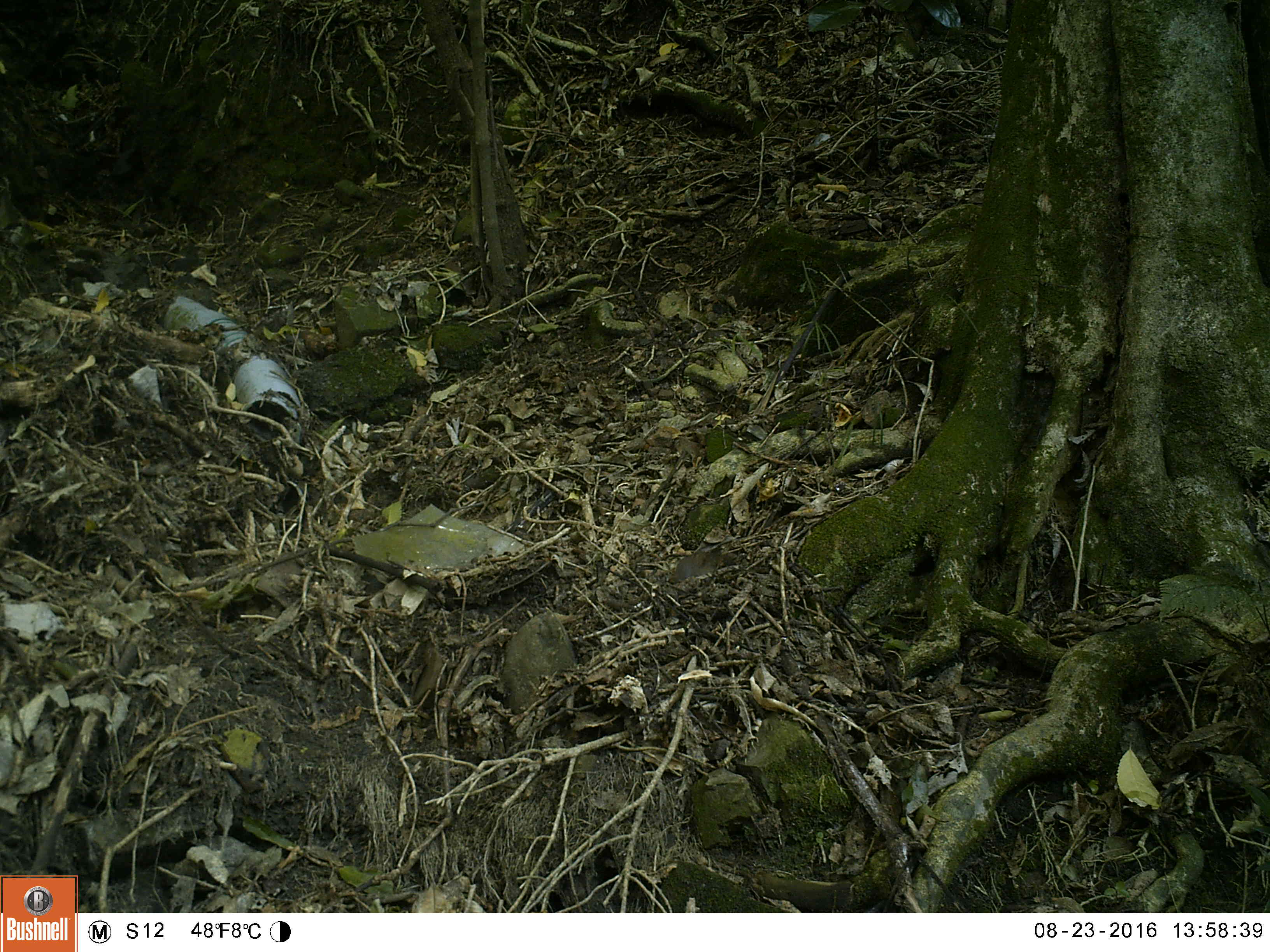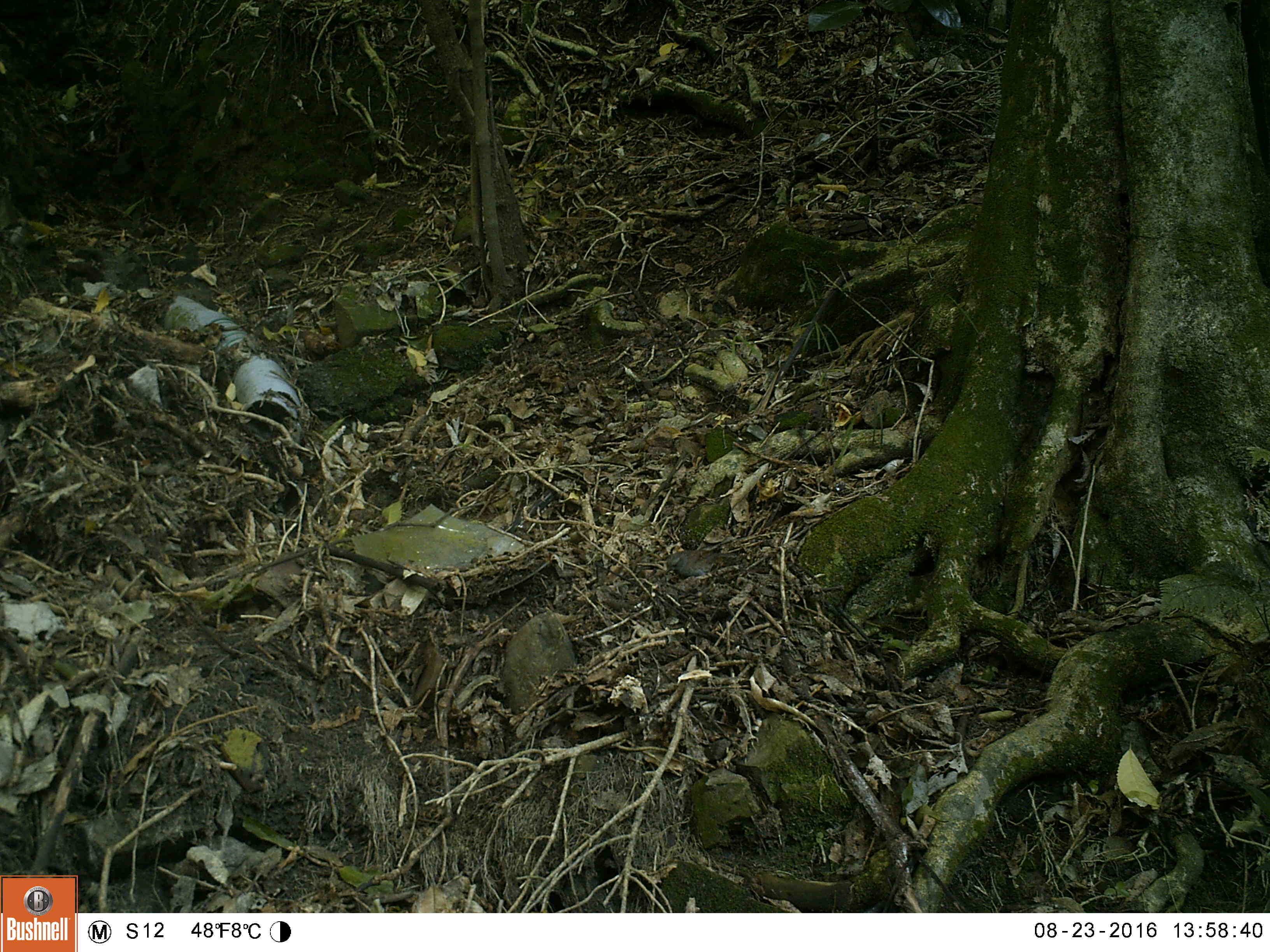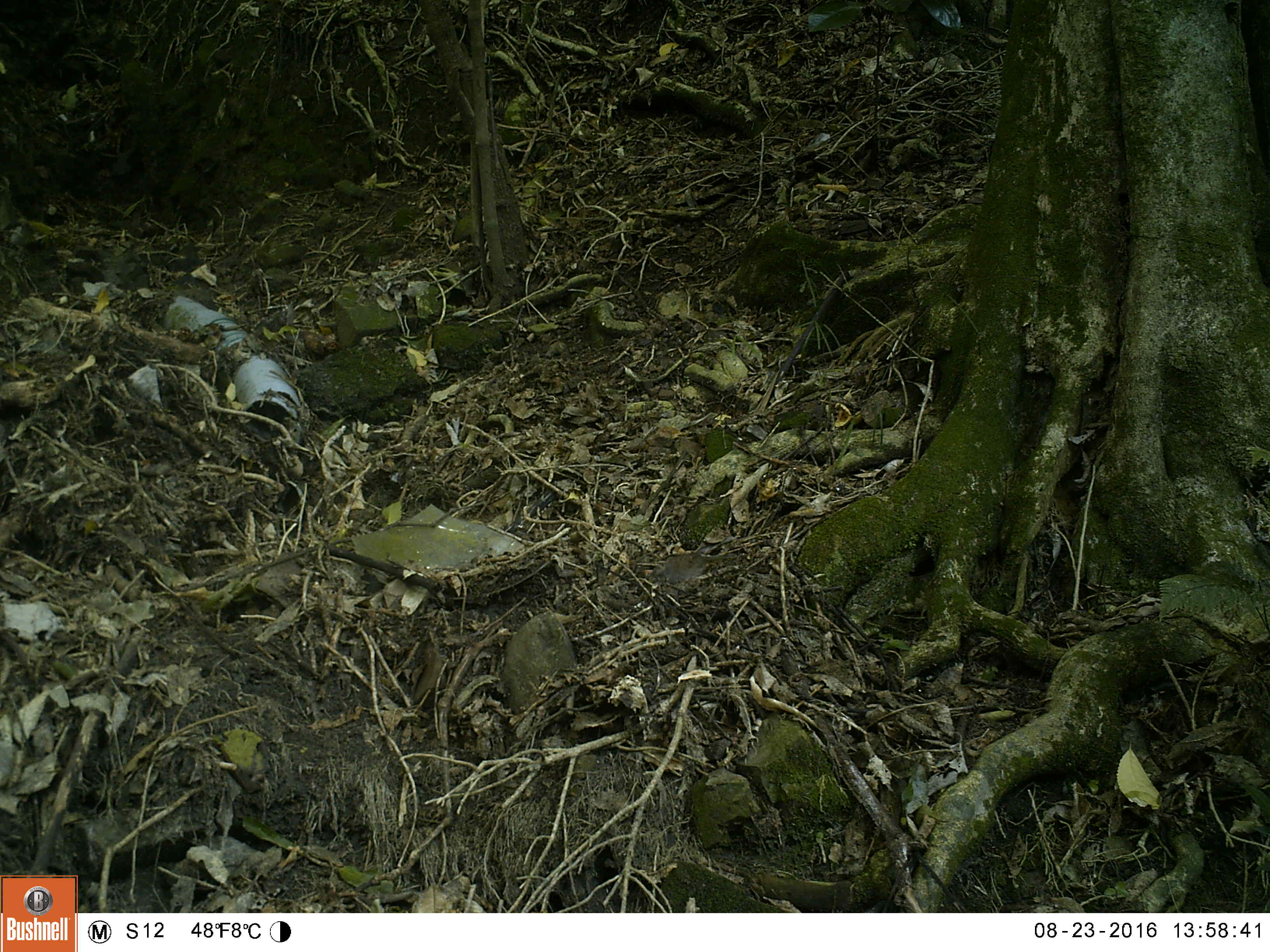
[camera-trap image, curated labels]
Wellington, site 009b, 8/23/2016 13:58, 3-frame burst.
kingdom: Animalia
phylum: Chordata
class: Aves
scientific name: Aves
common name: bird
Bird (Aves).